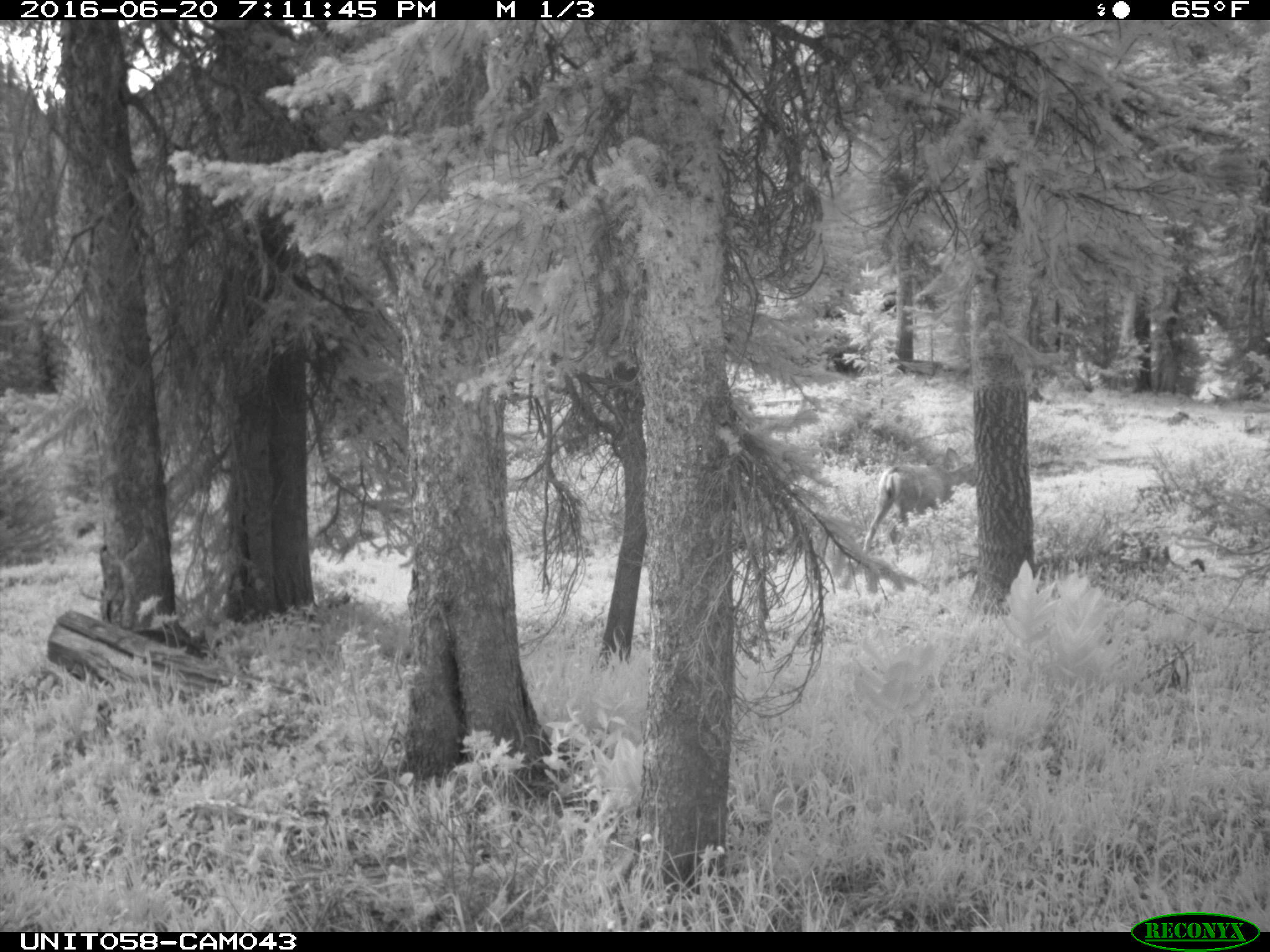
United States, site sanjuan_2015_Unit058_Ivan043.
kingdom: Animalia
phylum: Chordata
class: Mammalia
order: Artiodactyla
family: Cervidae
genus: Odocoileus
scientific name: Odocoileus hemionus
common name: mule deer